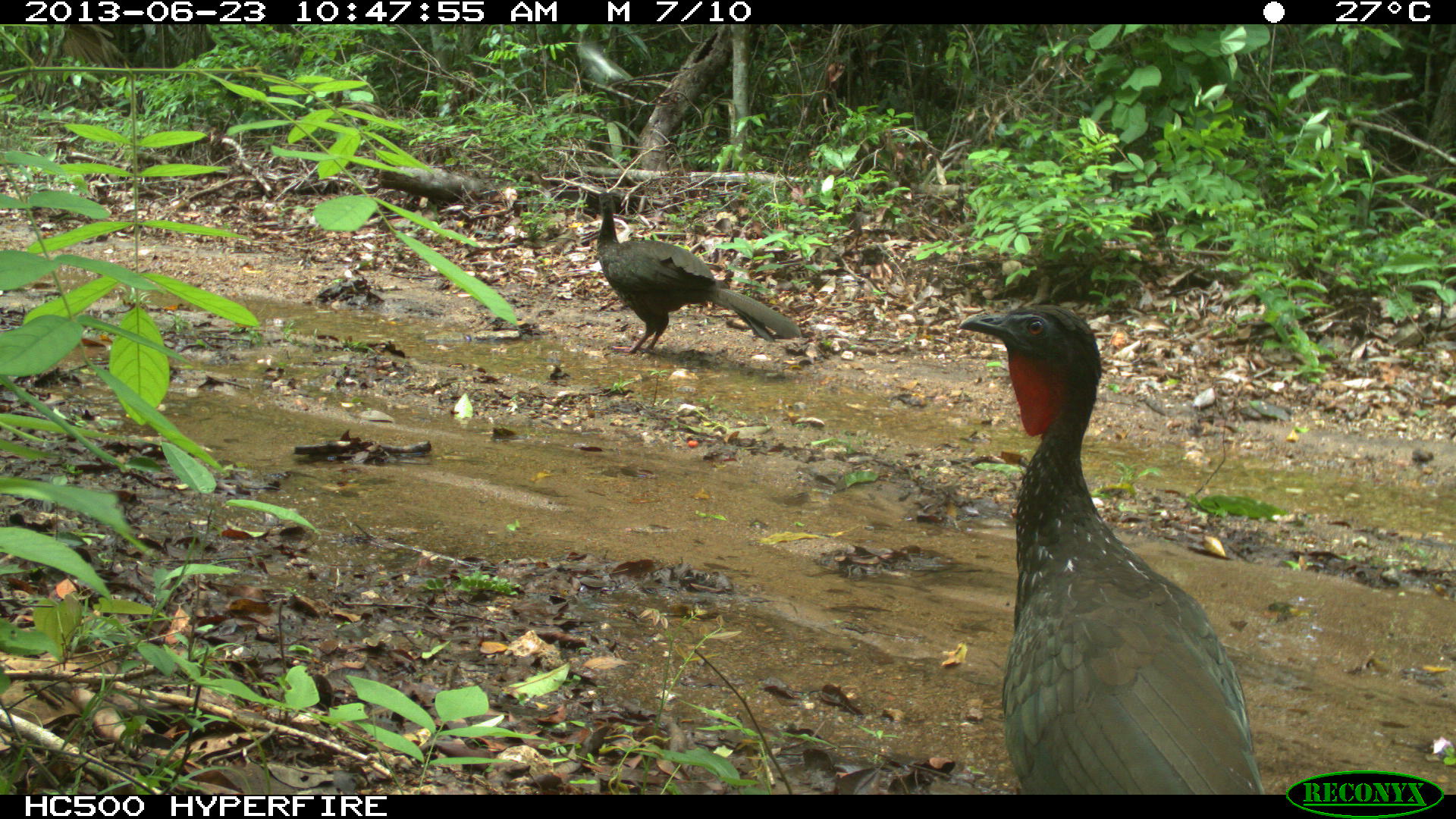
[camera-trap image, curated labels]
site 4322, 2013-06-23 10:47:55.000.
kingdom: Animalia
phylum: Chordata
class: Aves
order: Galliformes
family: Cracidae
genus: Penelope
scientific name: Penelope purpurascens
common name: crested guan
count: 2